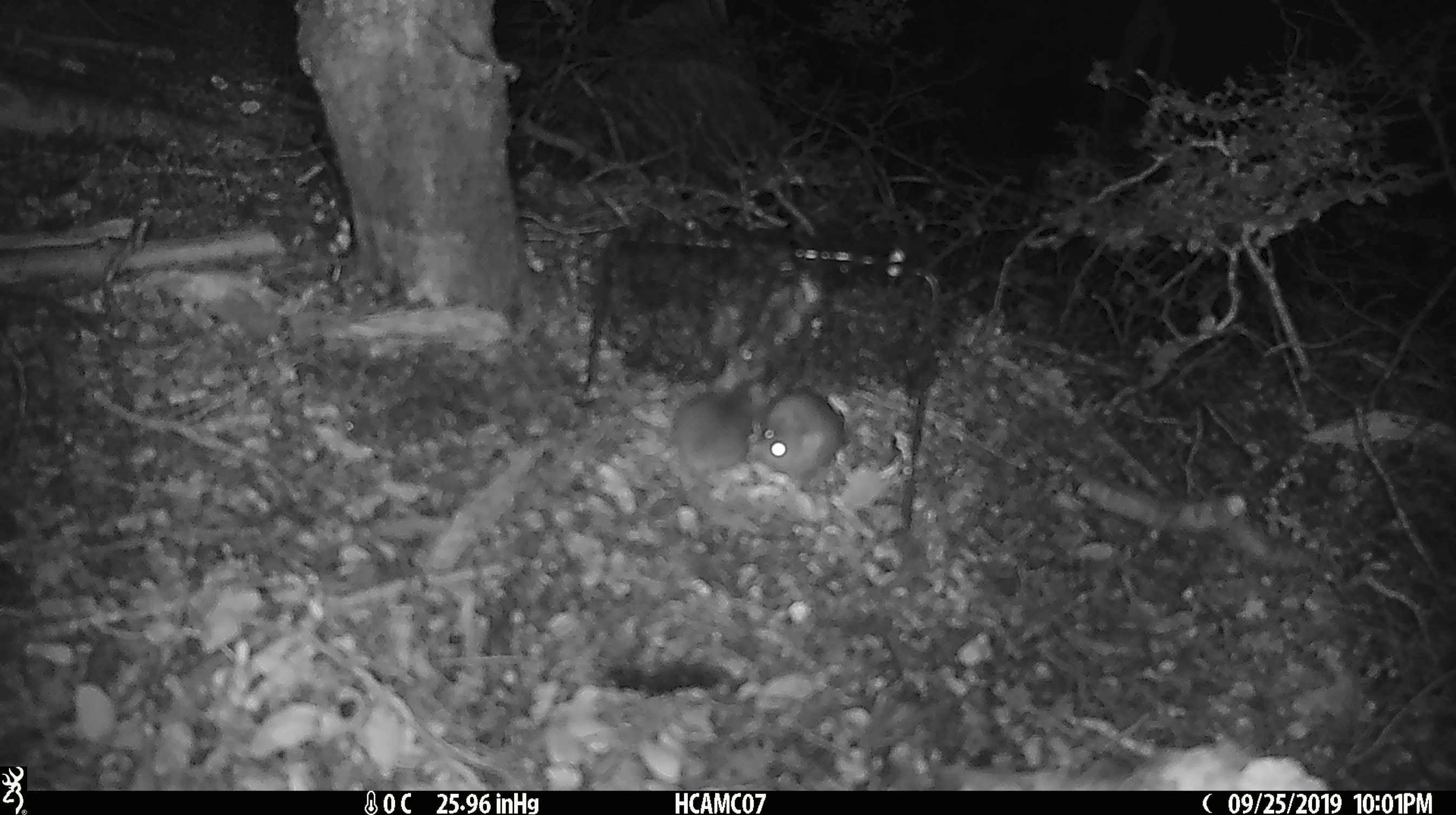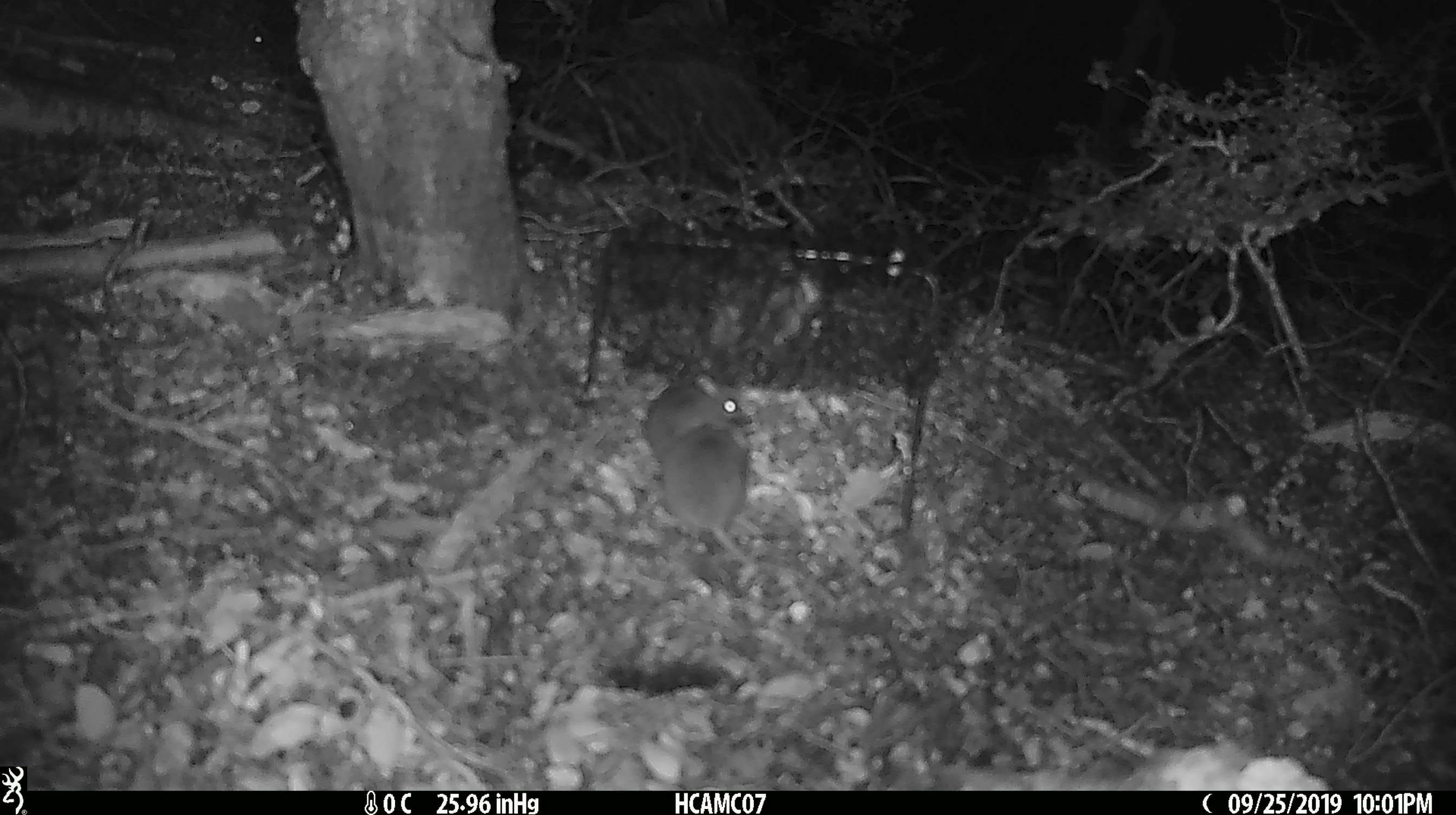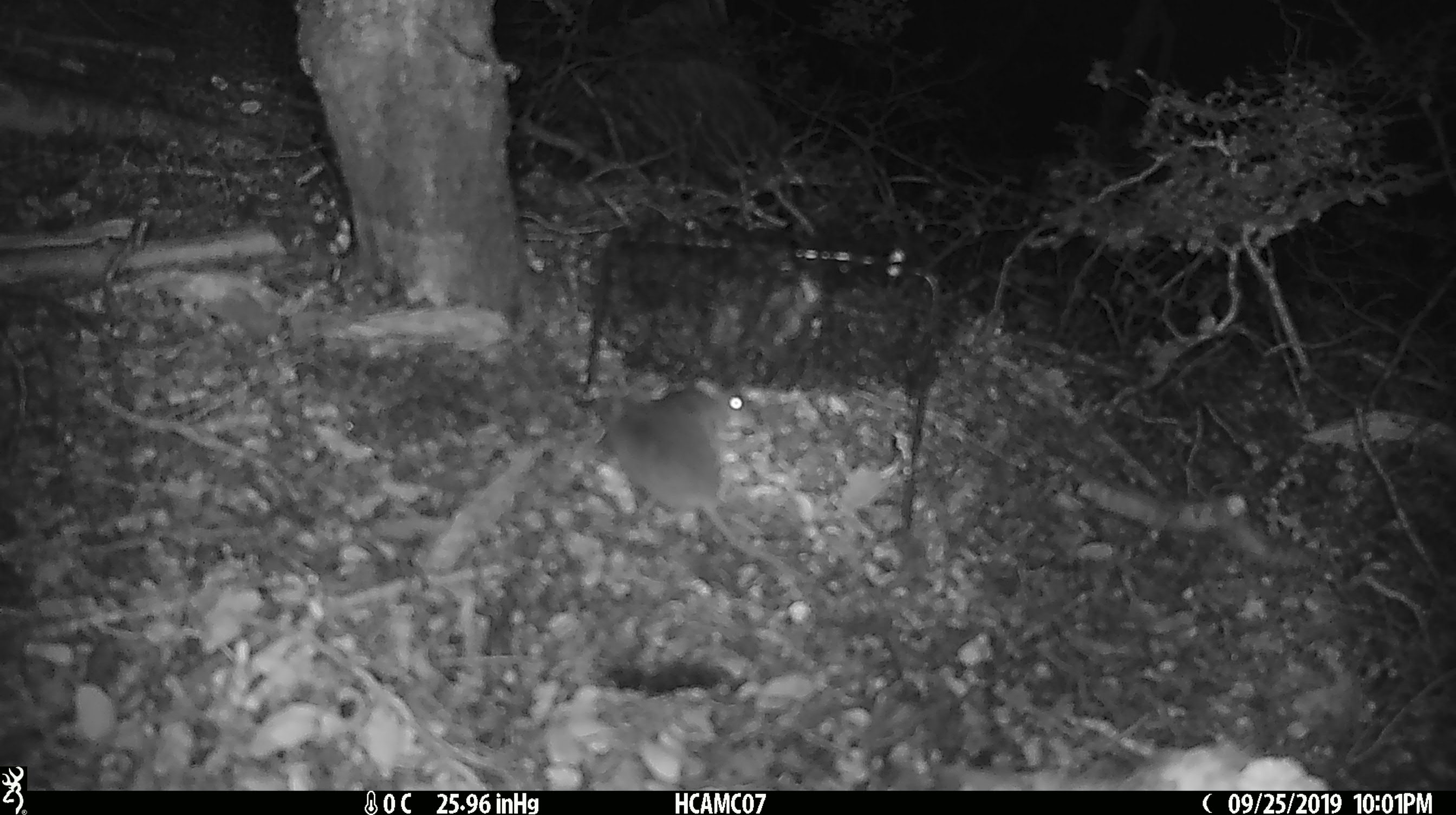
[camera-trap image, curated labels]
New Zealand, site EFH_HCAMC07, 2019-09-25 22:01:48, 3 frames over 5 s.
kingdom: Animalia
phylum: Chordata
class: Mammalia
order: Rodentia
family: Muridae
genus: Mus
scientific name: Mus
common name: mouse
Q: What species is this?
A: Mouse (Mus).